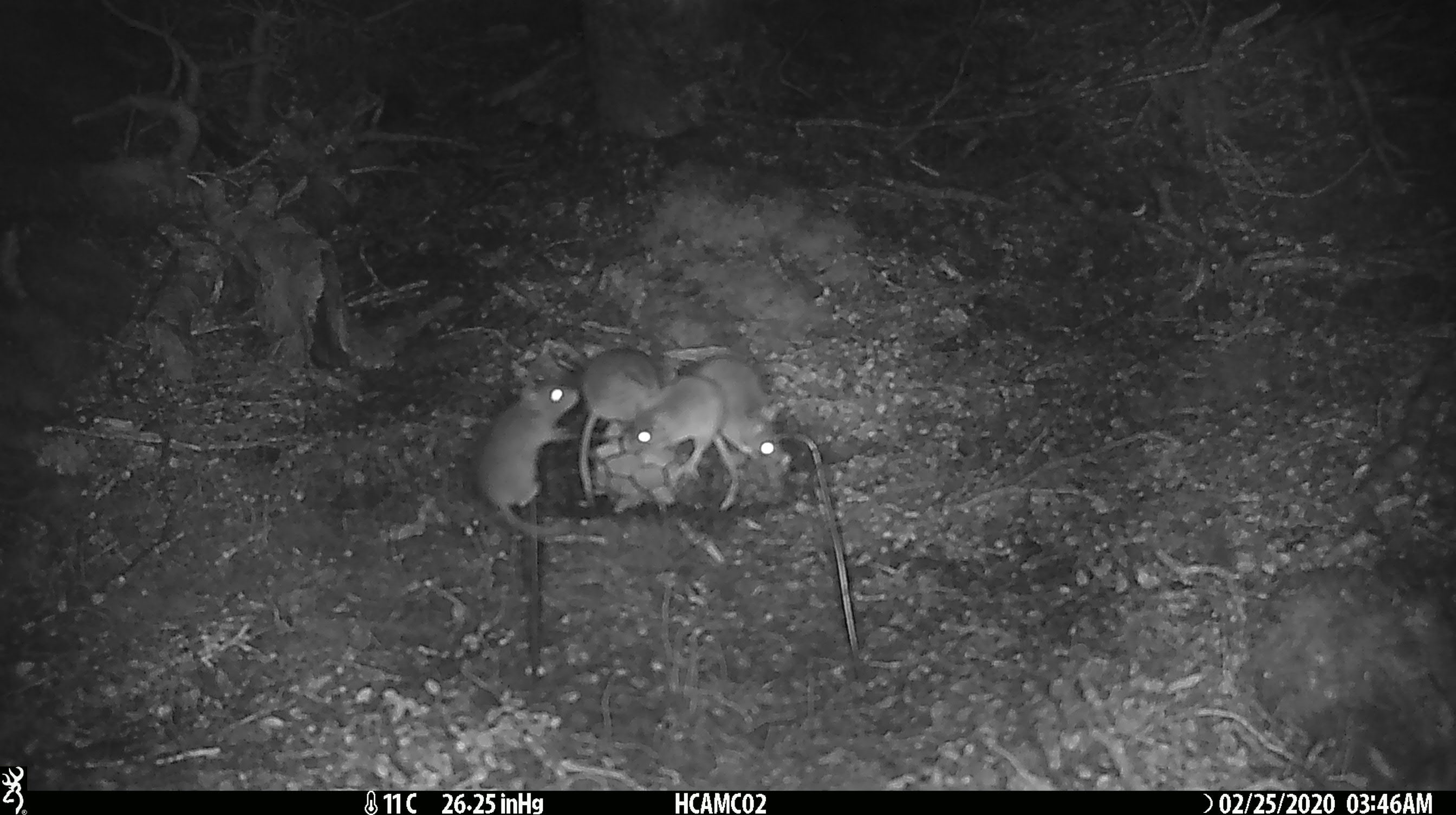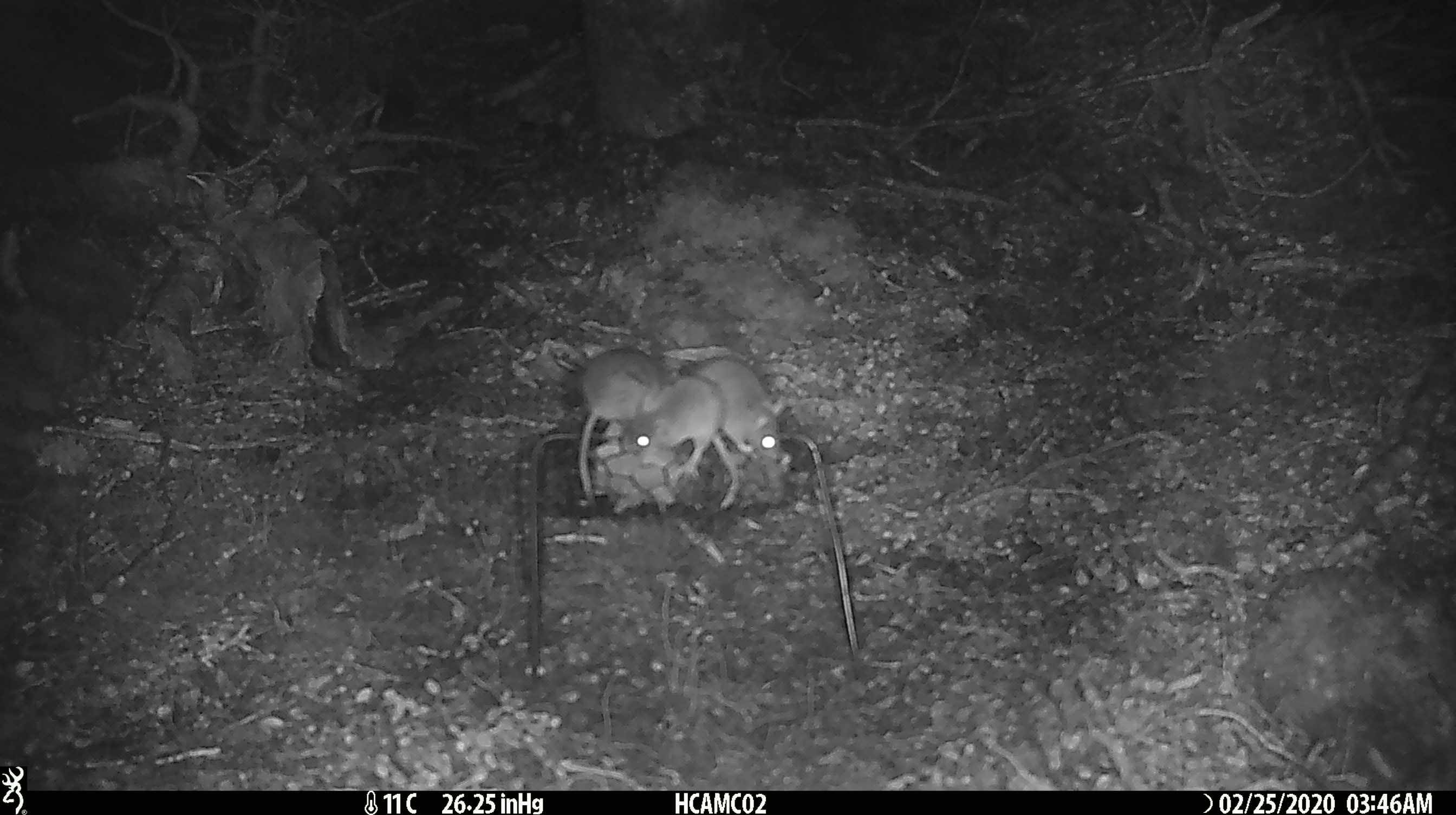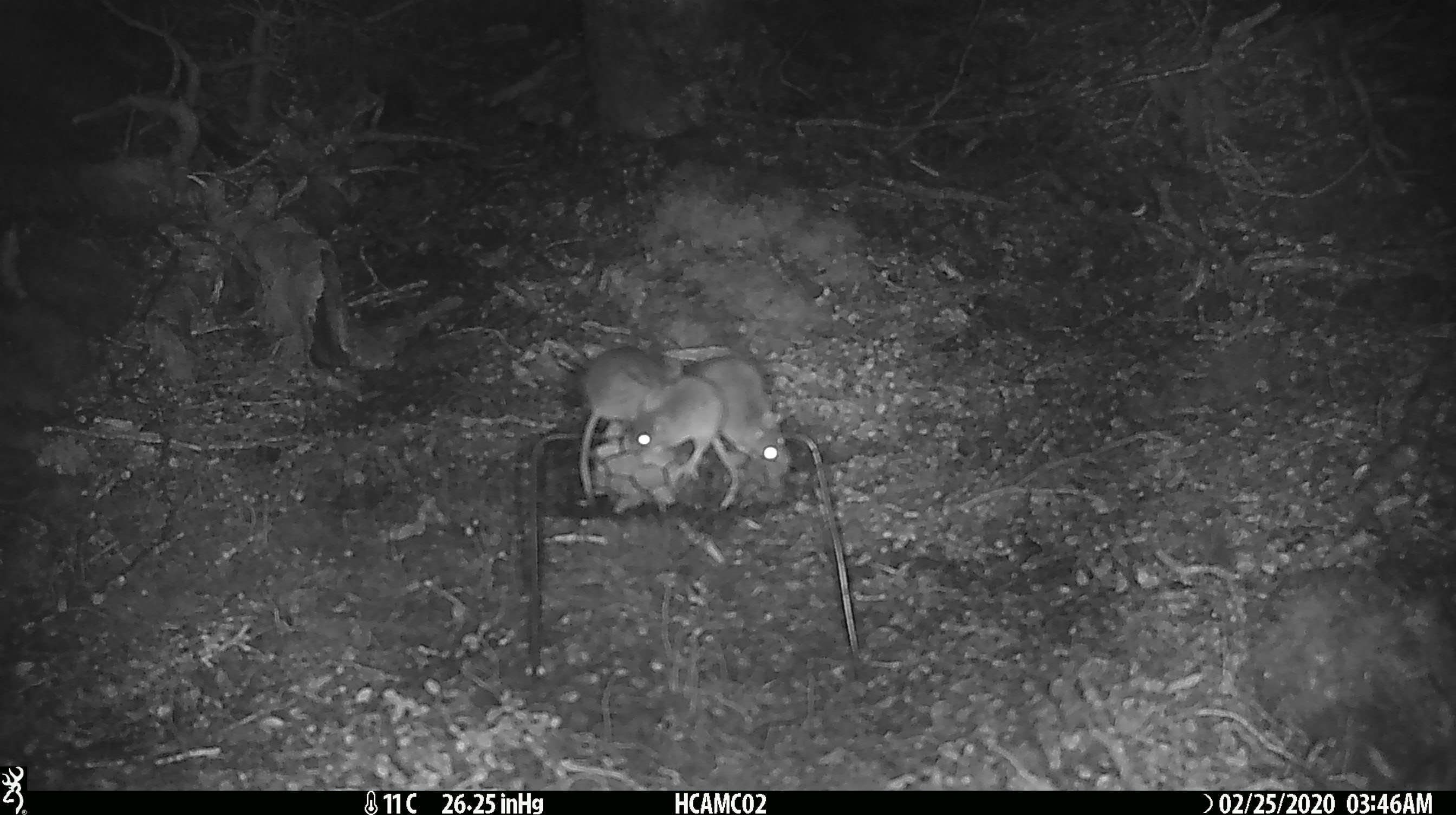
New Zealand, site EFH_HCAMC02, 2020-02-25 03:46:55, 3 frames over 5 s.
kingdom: Animalia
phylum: Chordata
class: Mammalia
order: Rodentia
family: Muridae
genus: Mus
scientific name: Mus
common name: mouse